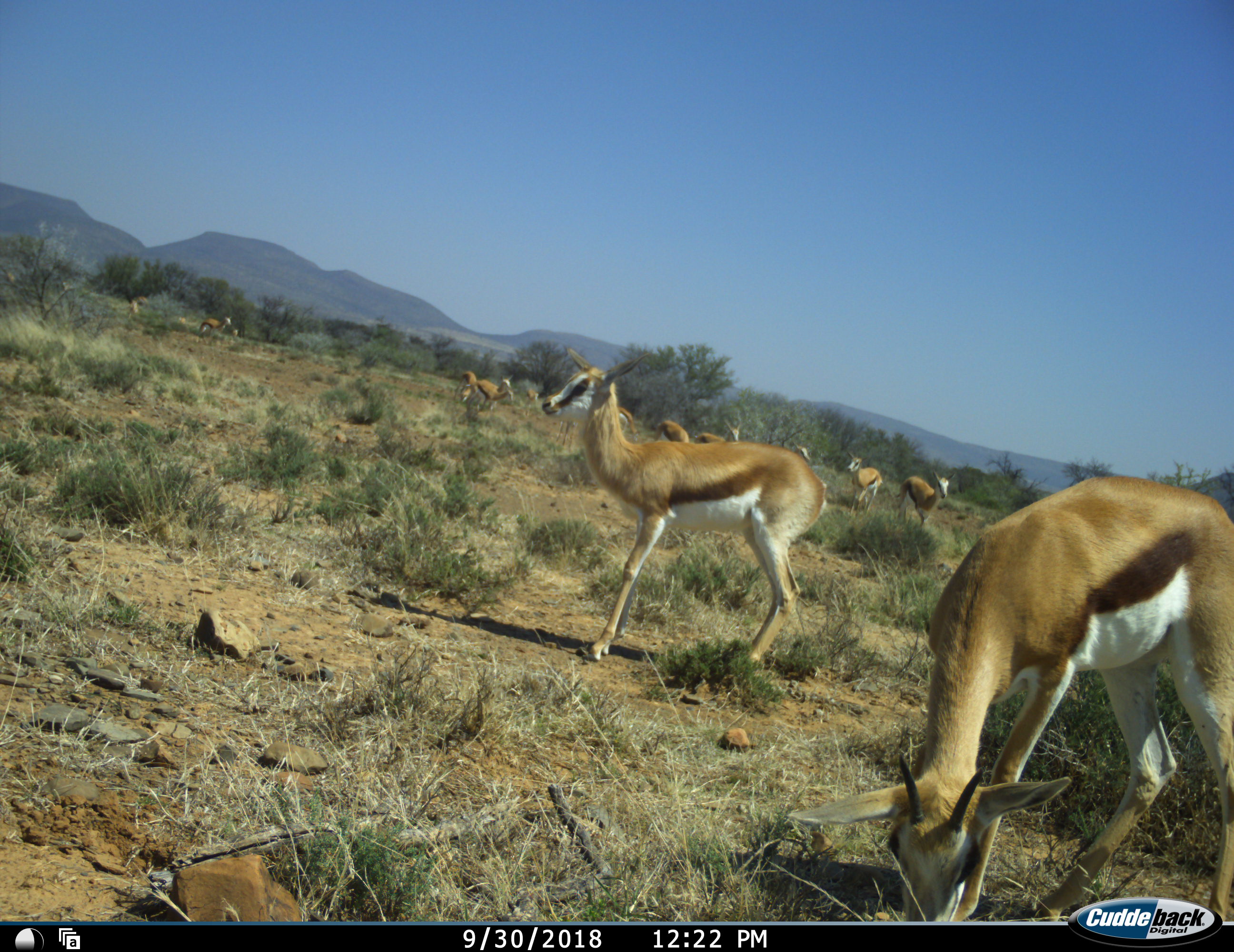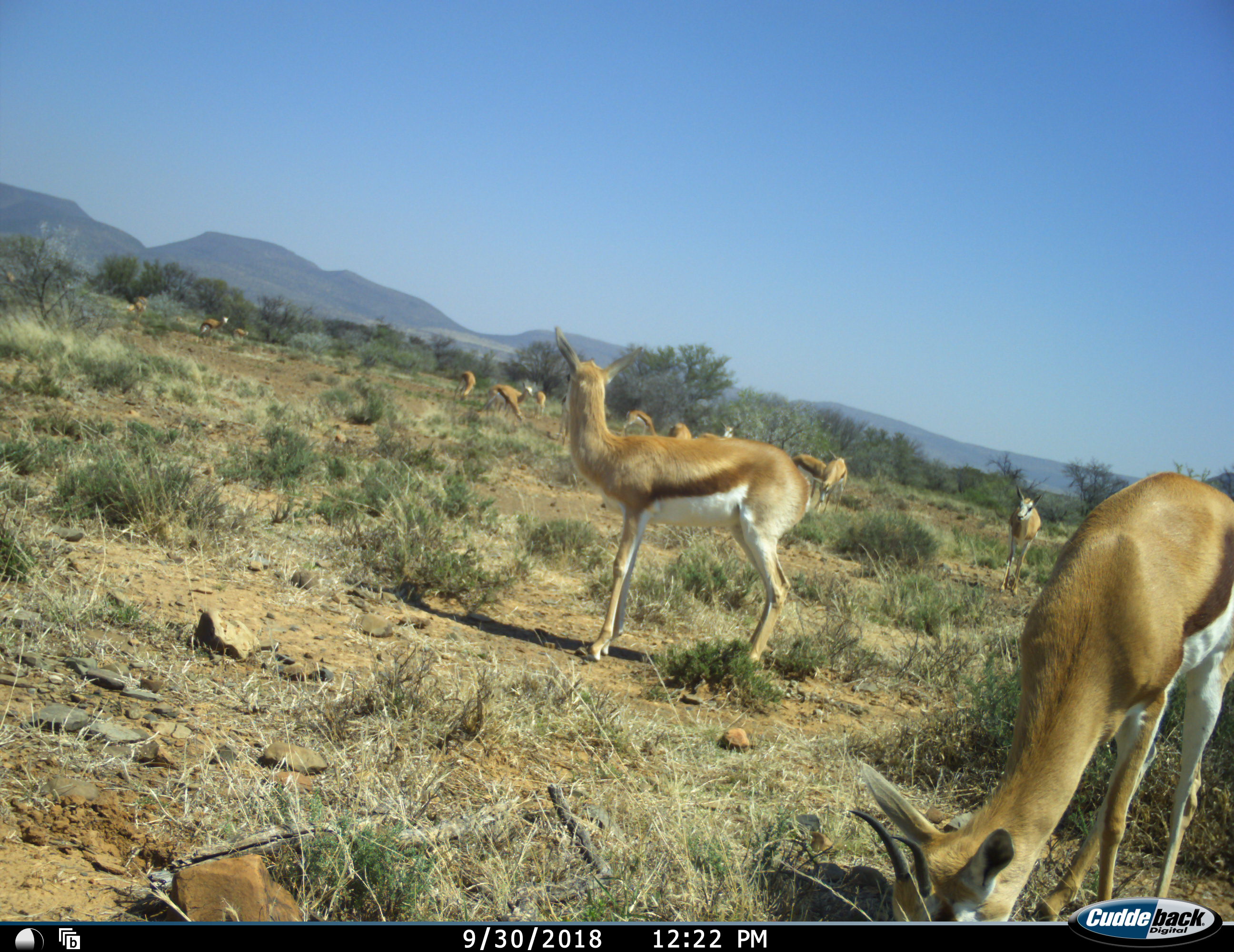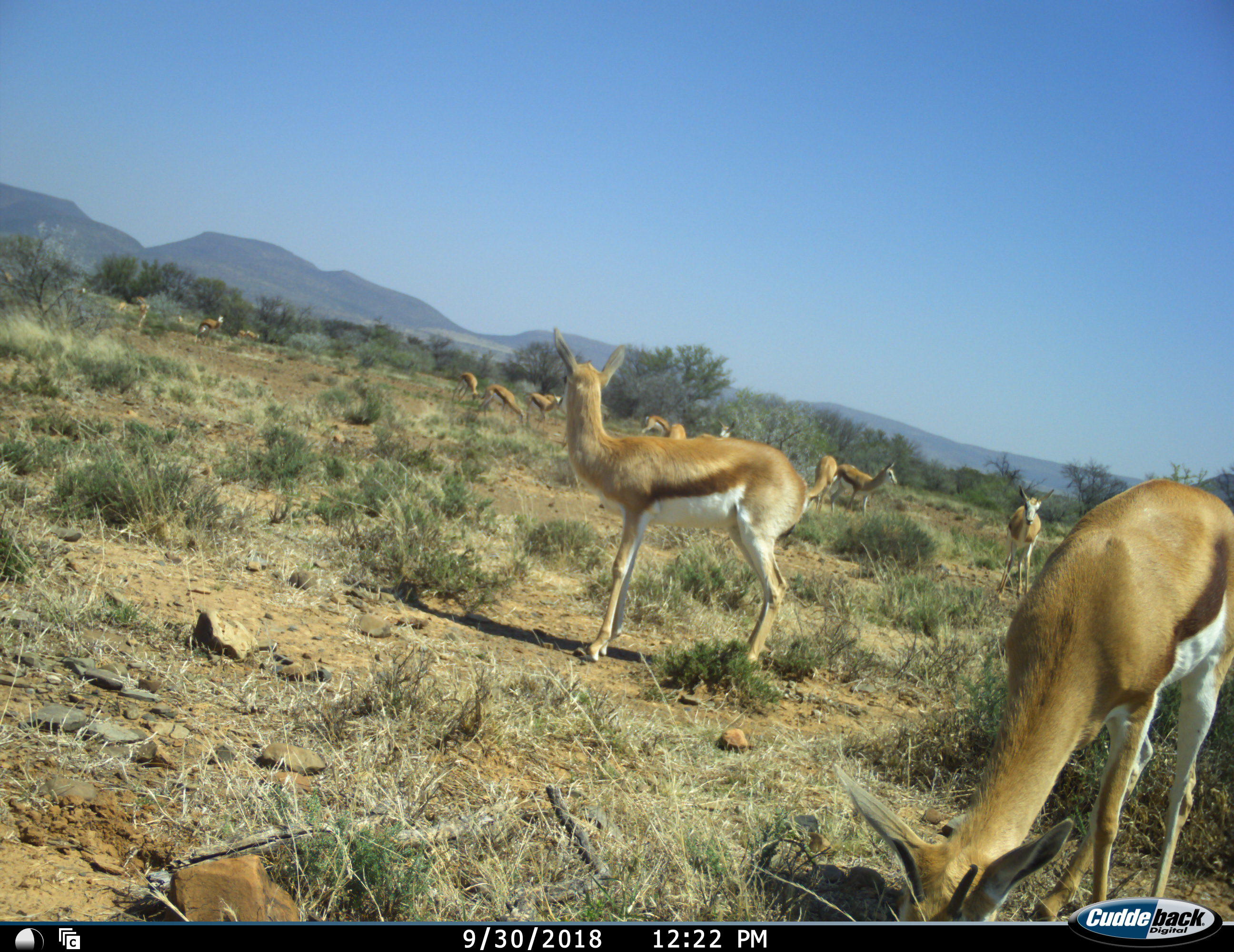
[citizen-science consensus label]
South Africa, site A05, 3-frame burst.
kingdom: Animalia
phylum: Chordata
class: Mammalia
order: Artiodactyla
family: Bovidae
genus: Antidorcas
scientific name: Antidorcas marsupialis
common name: springbok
Springbok (Antidorcas marsupialis), count 11-50. Behavior (volunteer vote fractions): standing 67%, resting 0%, moving 78%, interacting 0%. Young present (vote fraction): 22%. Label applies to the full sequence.